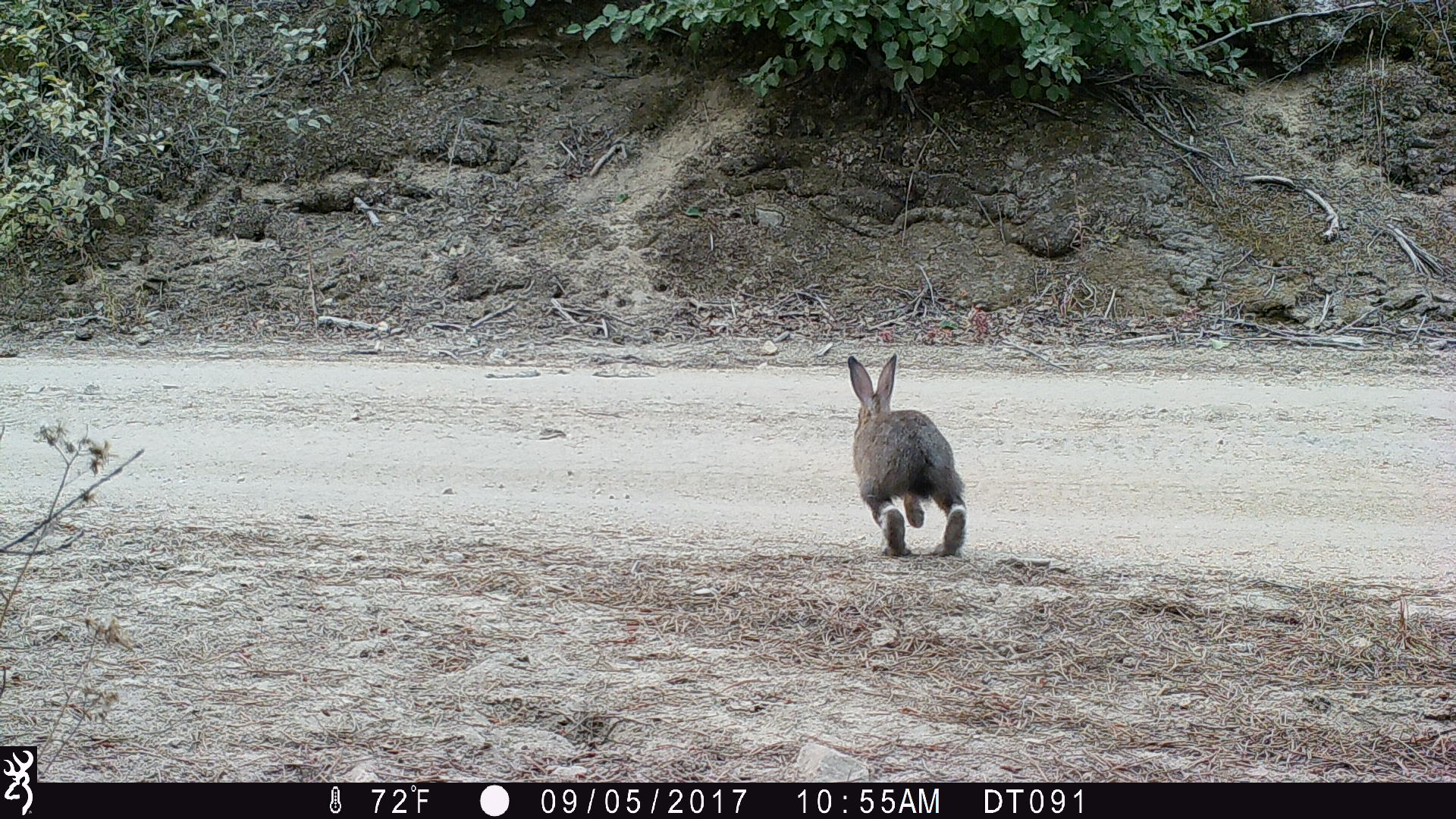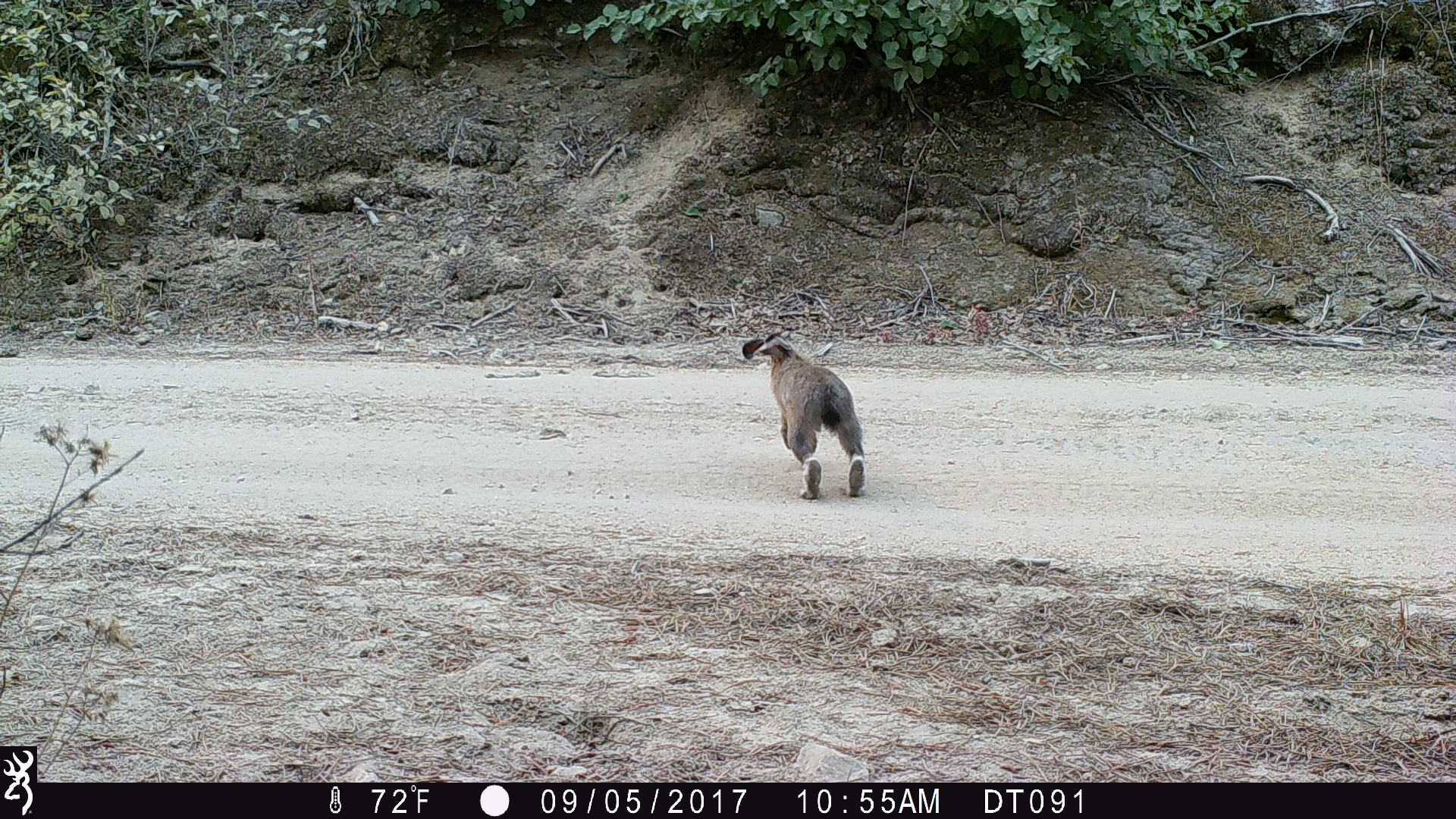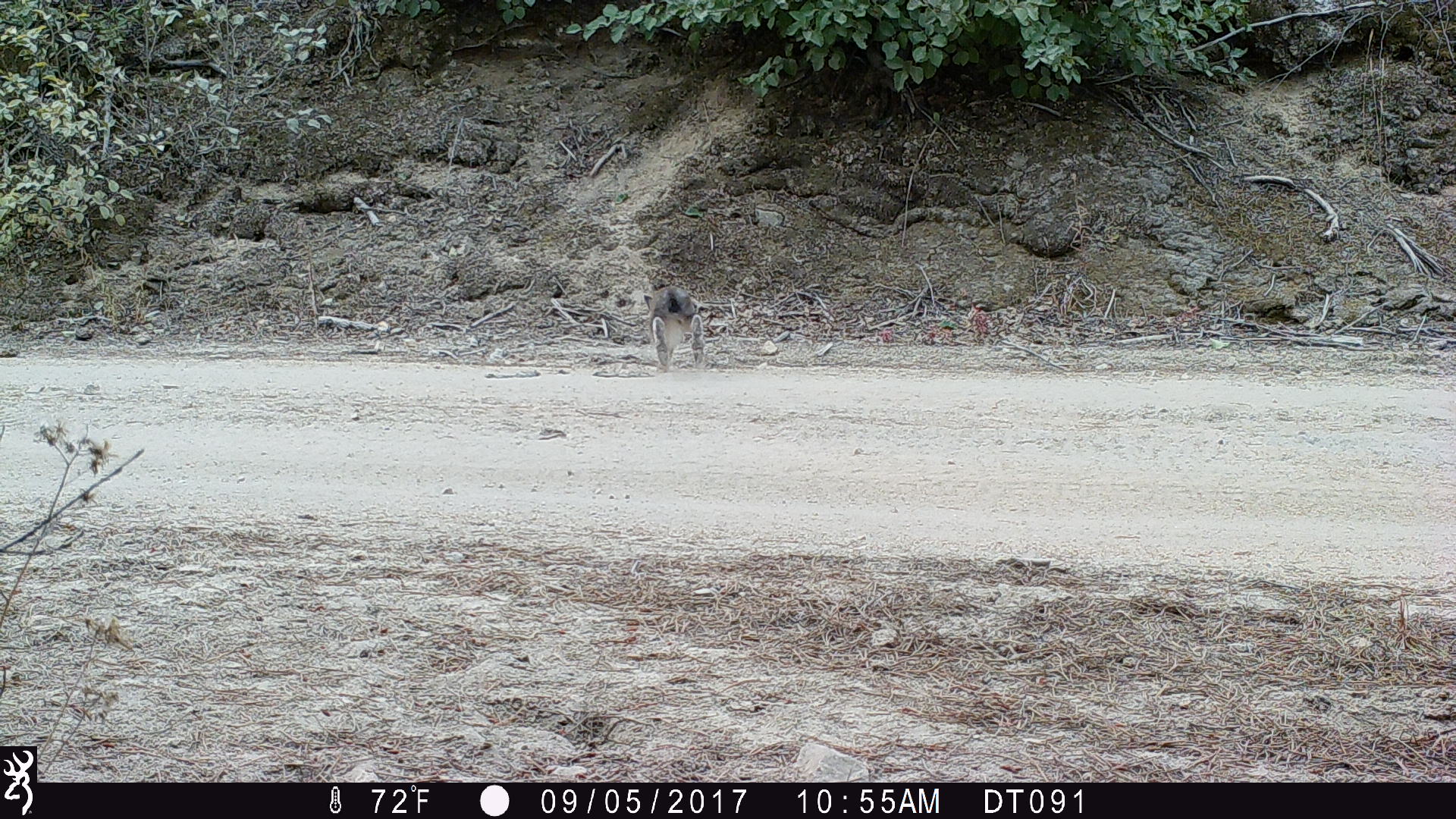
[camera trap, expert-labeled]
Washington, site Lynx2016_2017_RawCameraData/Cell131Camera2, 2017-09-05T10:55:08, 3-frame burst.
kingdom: Animalia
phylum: Chordata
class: Mammalia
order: Lagomorpha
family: Leporidae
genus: Lepus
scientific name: Lepus americanus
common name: snowshoe hare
Lepus americanus (snowshoe hare). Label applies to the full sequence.